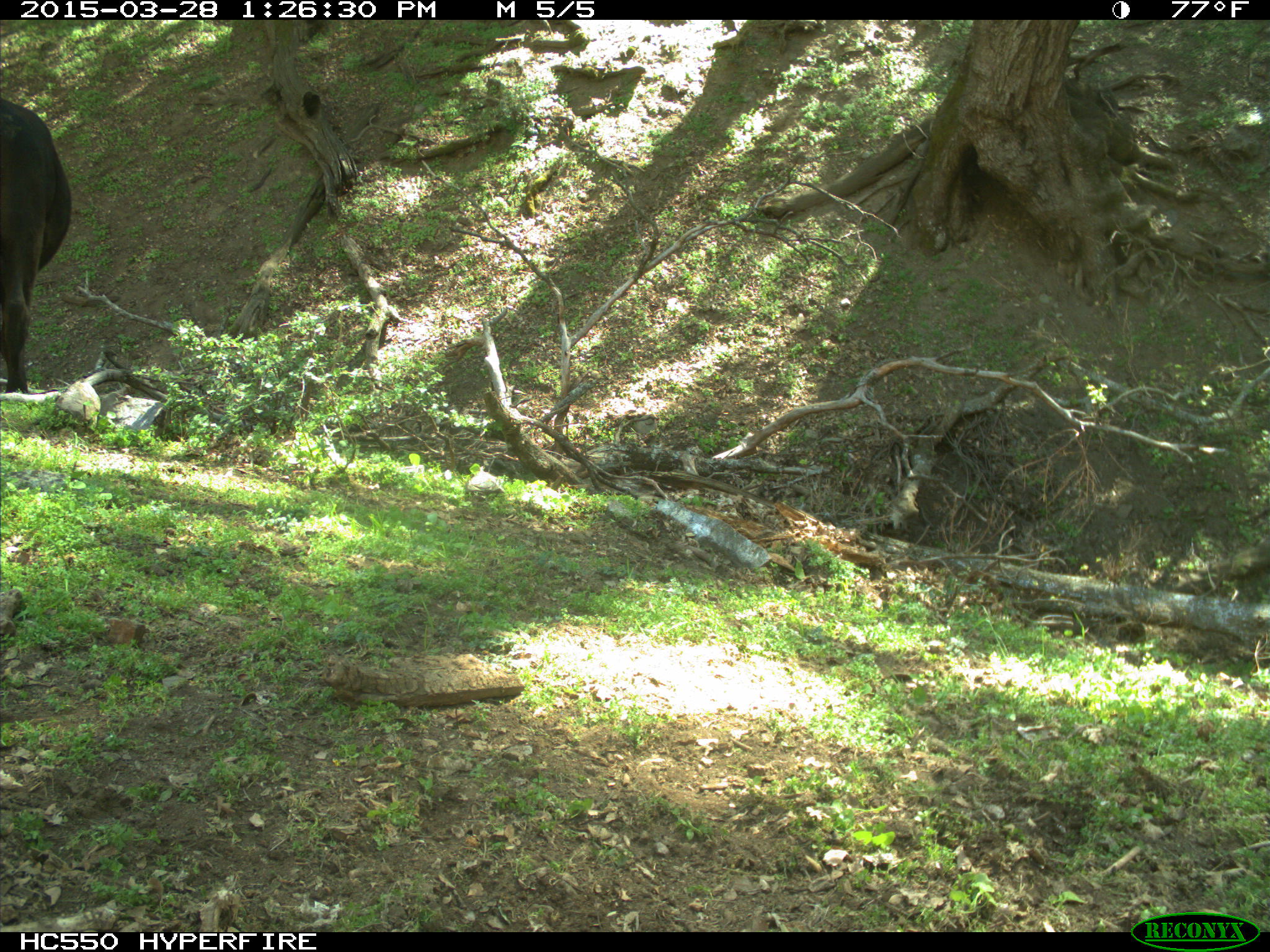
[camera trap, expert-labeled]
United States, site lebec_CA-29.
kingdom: Animalia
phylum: Chordata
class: Mammalia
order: Artiodactyla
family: Bovidae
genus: Bos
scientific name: Bos taurus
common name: domestic cow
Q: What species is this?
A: Bos taurus (domestic cow).